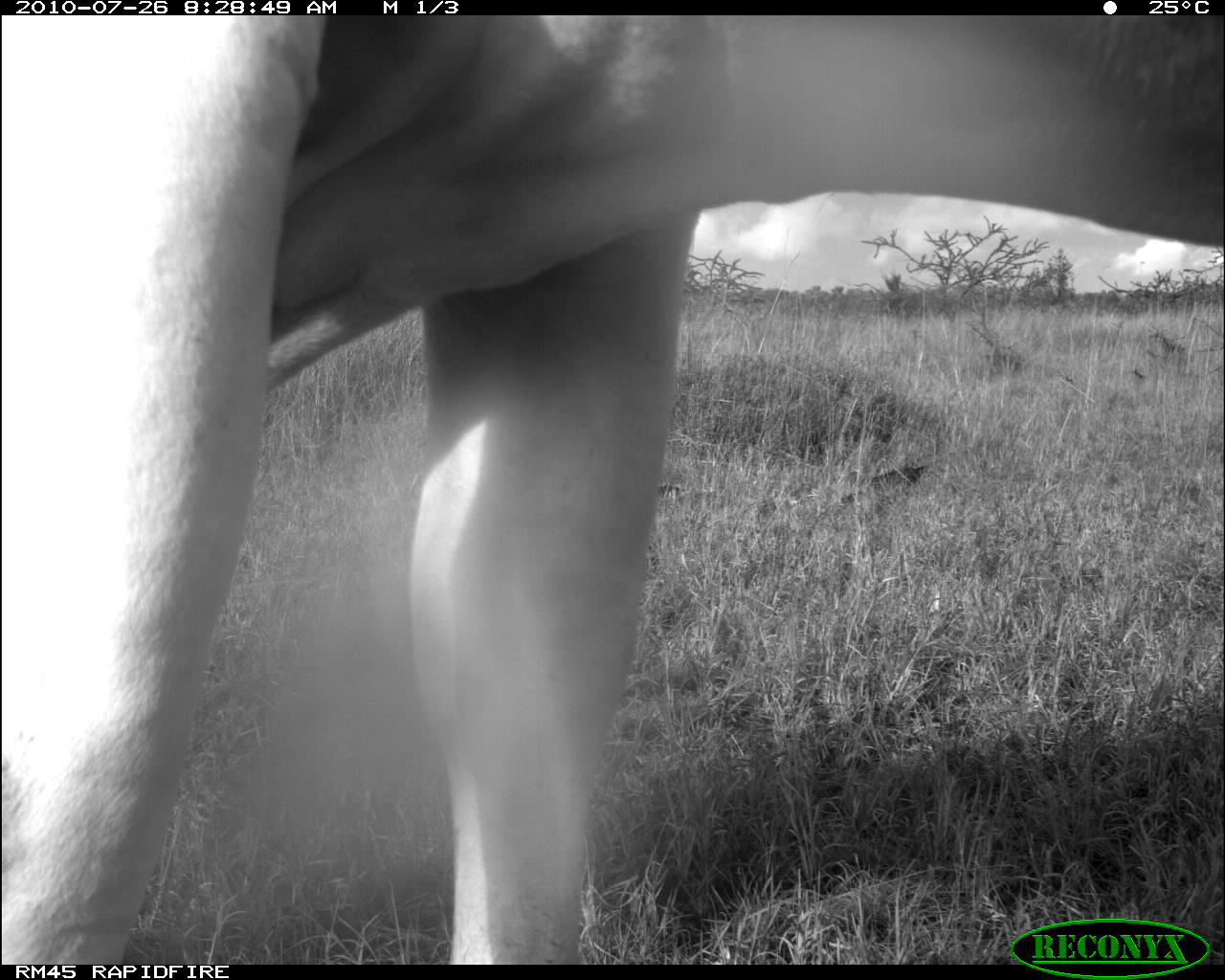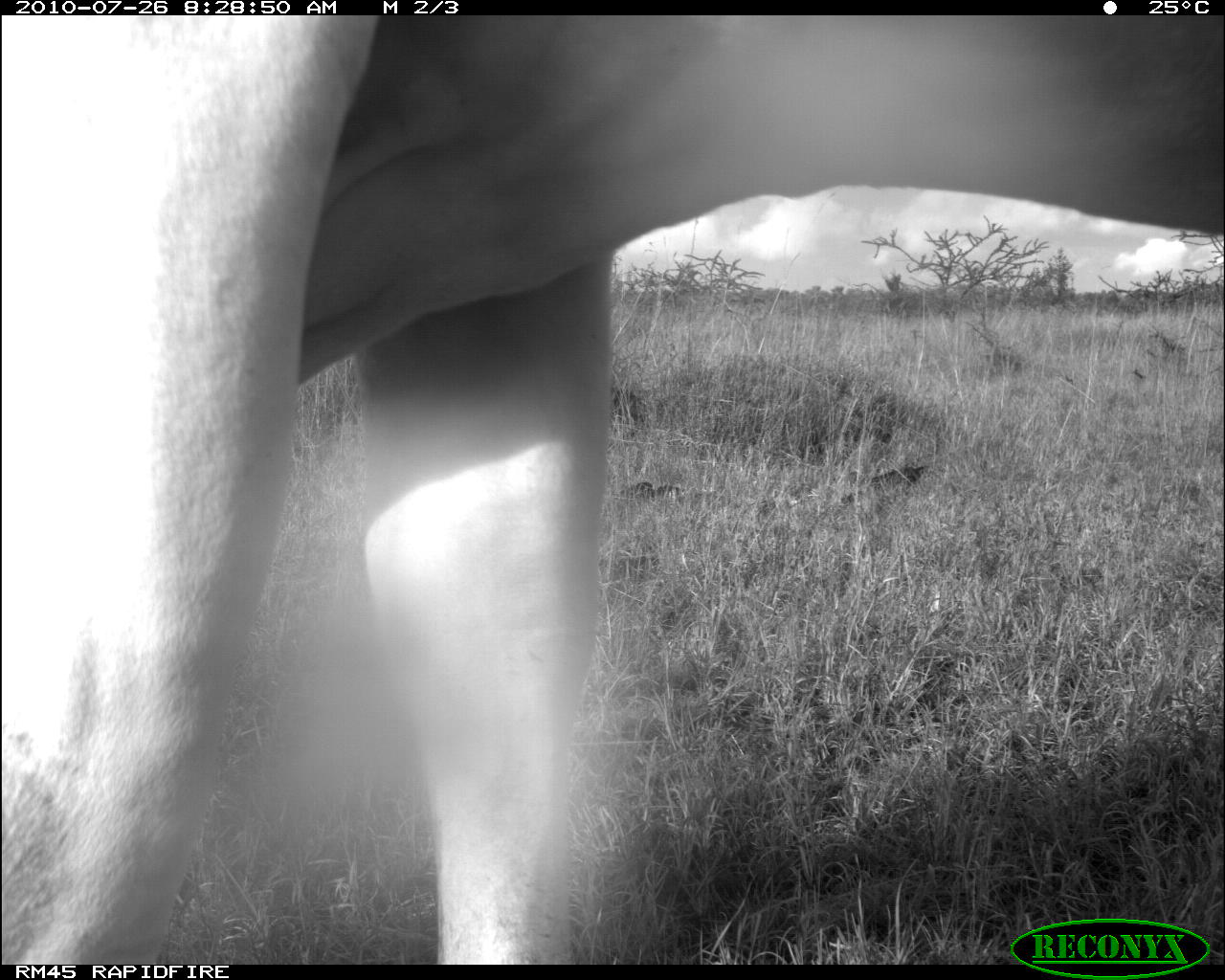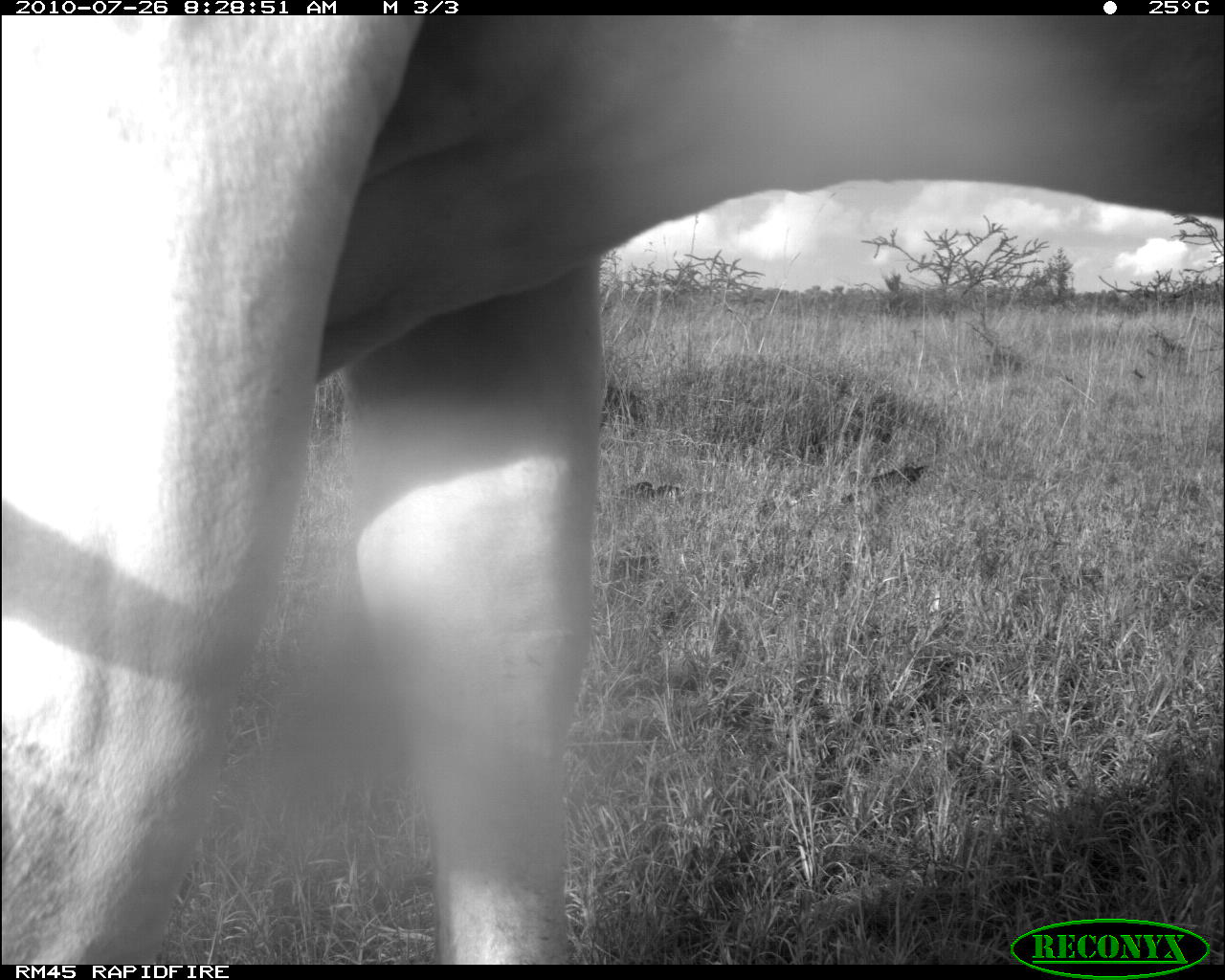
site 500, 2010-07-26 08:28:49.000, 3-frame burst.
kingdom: Animalia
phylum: Chordata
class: Mammalia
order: Artiodactyla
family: Bovidae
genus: Tragelaphus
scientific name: Tragelaphus oryx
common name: eland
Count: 1.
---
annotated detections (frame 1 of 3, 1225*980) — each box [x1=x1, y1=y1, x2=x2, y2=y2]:
tragelaphus oryx: [x1=0, y1=15, x2=1225, y2=962]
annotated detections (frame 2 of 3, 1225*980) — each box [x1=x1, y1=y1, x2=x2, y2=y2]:
tragelaphus oryx: [x1=0, y1=15, x2=1225, y2=962]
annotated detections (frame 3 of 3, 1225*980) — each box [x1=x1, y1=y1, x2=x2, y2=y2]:
tragelaphus oryx: [x1=0, y1=14, x2=1222, y2=962]